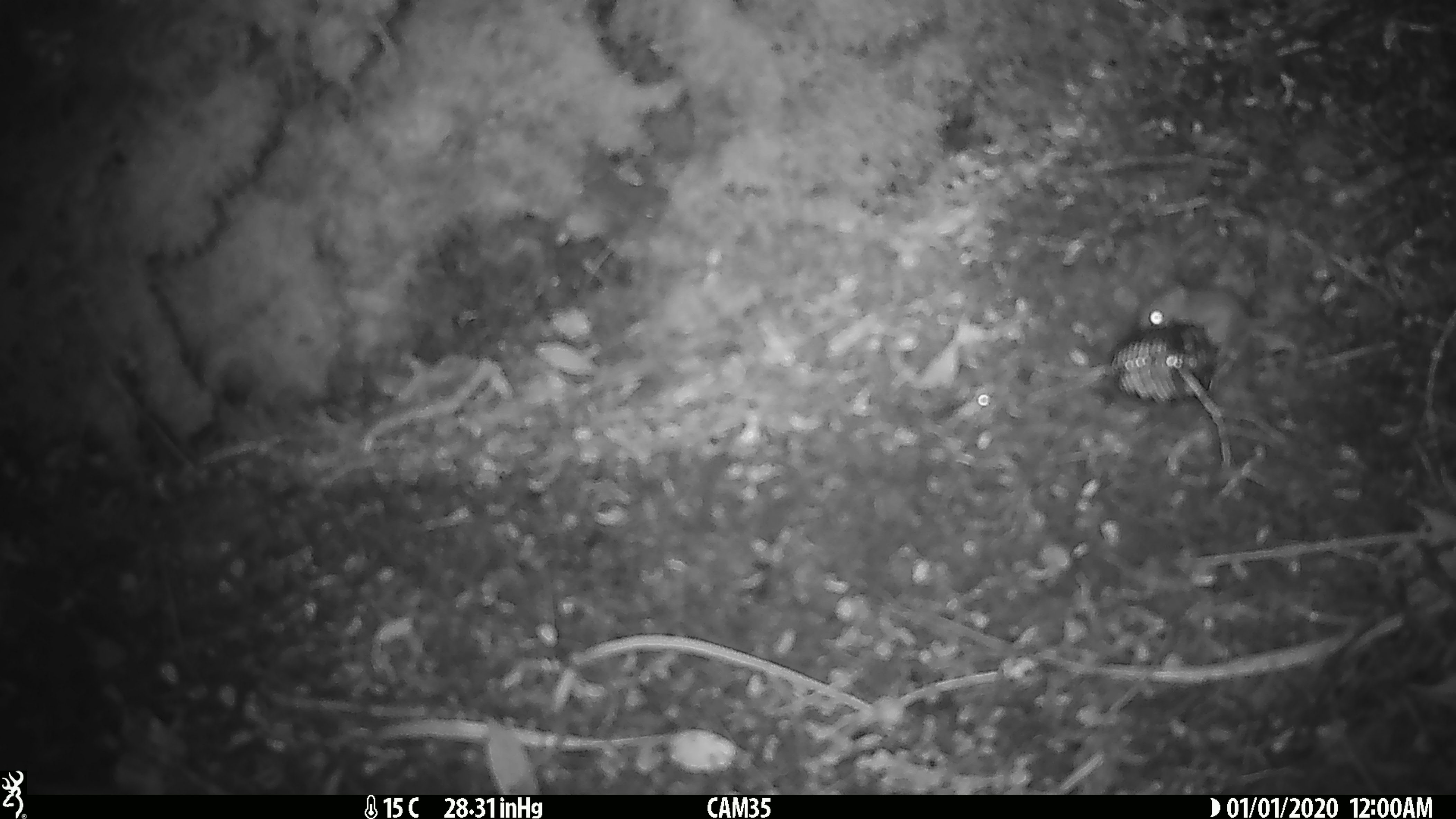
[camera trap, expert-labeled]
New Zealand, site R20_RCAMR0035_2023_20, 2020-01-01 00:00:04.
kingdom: Animalia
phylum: Chordata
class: Mammalia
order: Rodentia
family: Muridae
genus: Mus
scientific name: Mus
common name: mouse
Mouse (Mus).